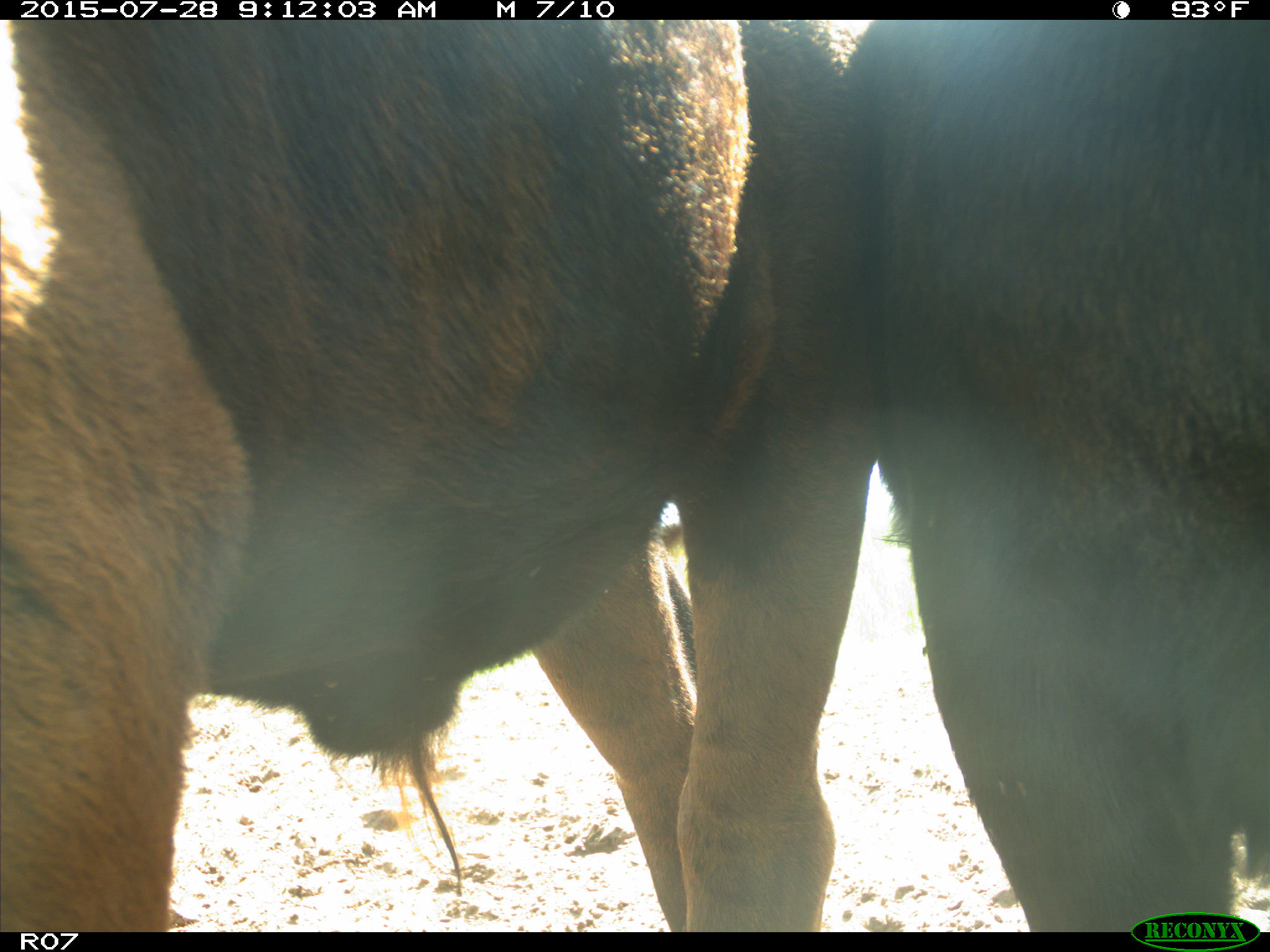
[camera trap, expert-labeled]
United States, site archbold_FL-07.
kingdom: Animalia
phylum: Chordata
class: Mammalia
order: Artiodactyla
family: Bovidae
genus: Bos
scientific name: Bos taurus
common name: domestic cow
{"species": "Bos taurus (domestic cow)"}